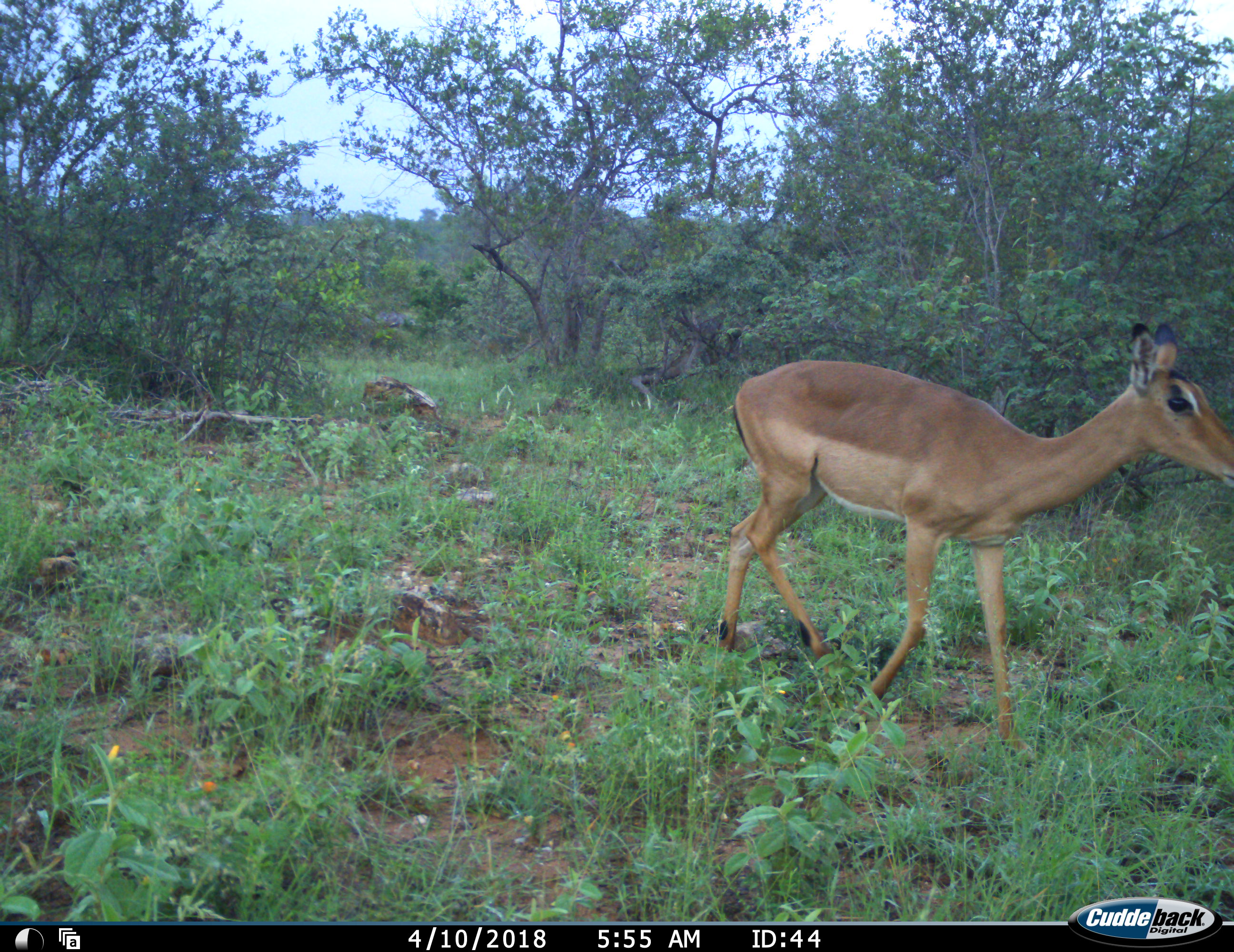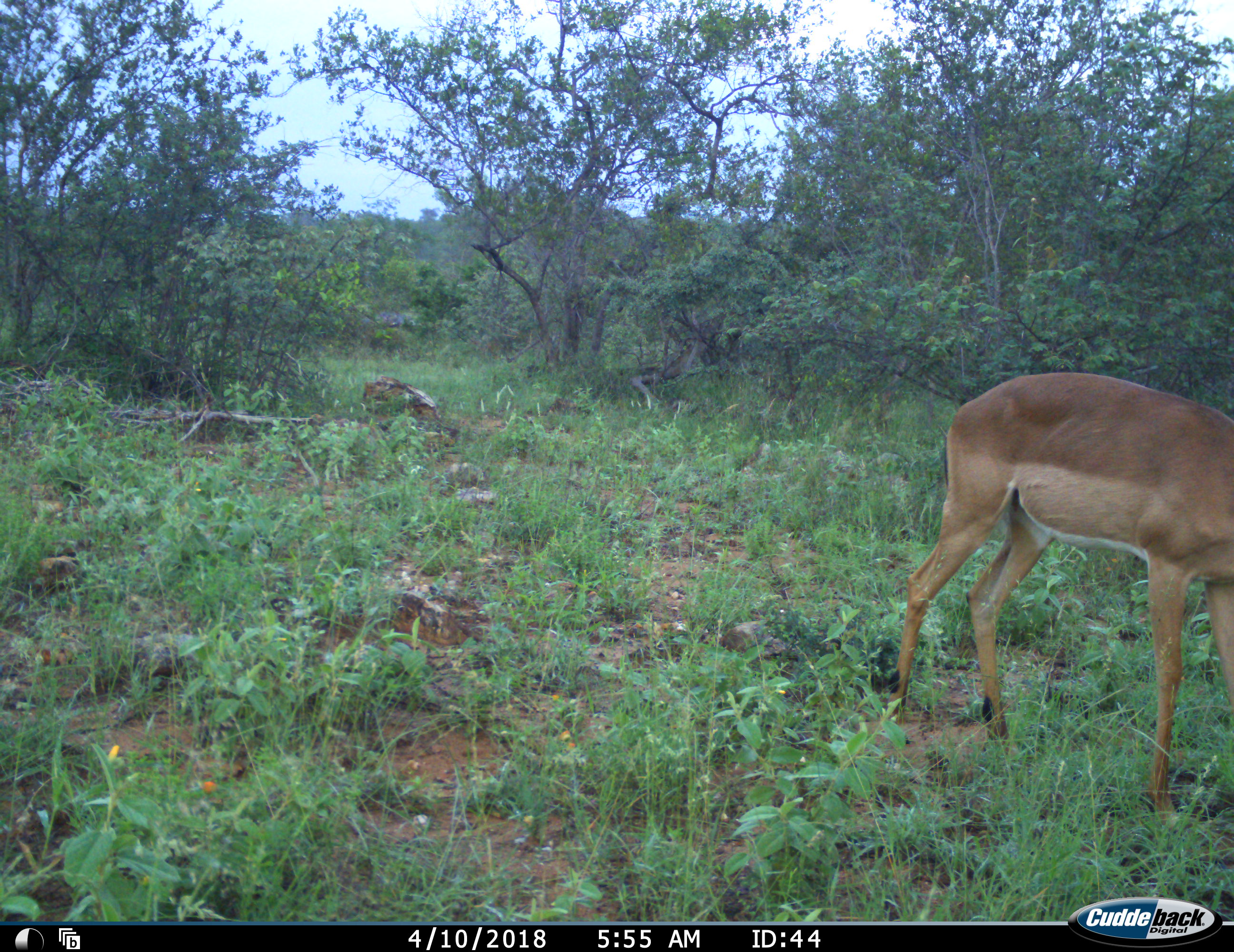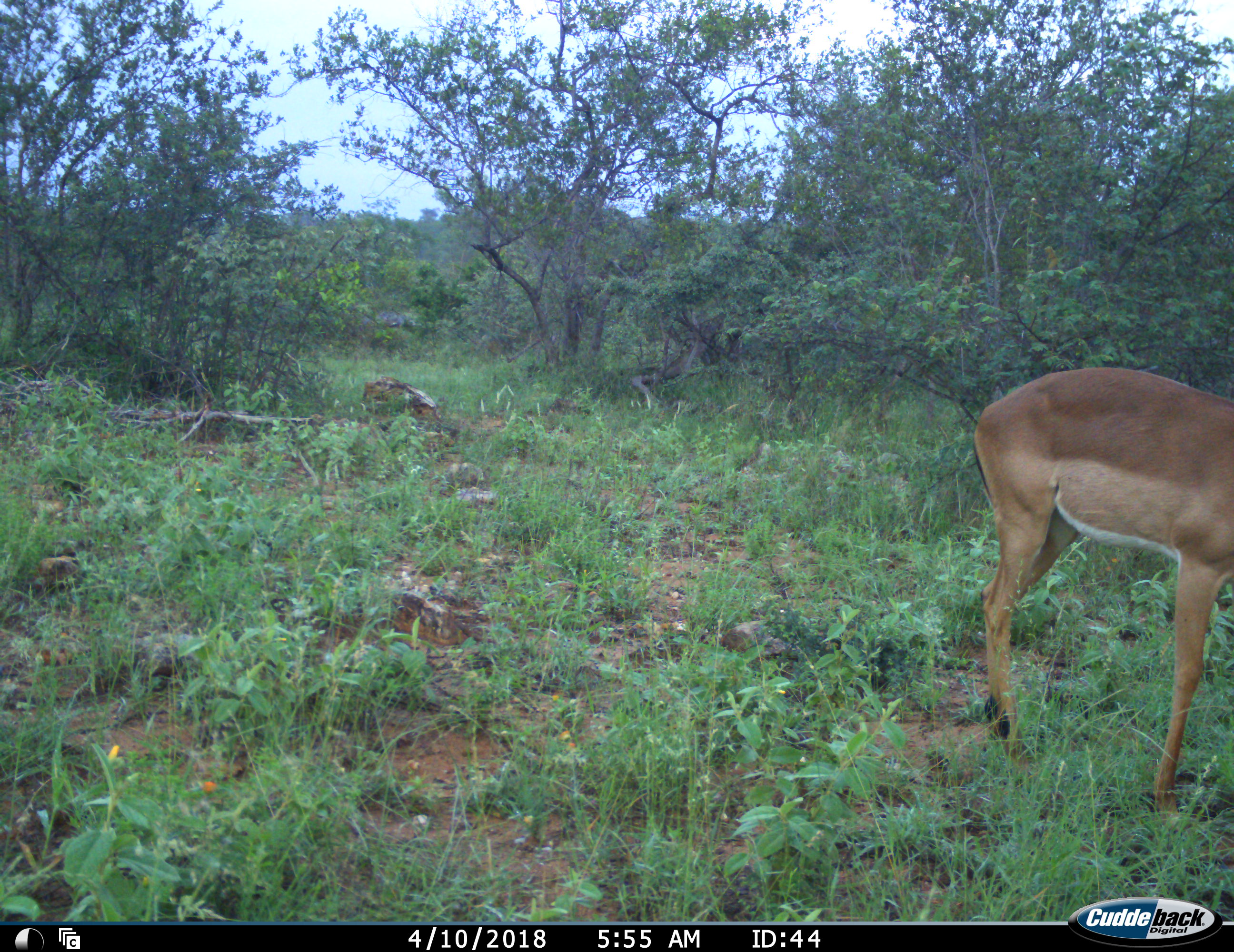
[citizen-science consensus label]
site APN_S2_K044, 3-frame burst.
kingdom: Animalia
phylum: Chordata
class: Mammalia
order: Artiodactyla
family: Bovidae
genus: Aepyceros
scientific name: Aepyceros melampus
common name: impala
Impala (Aepyceros melampus), count 1. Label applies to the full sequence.